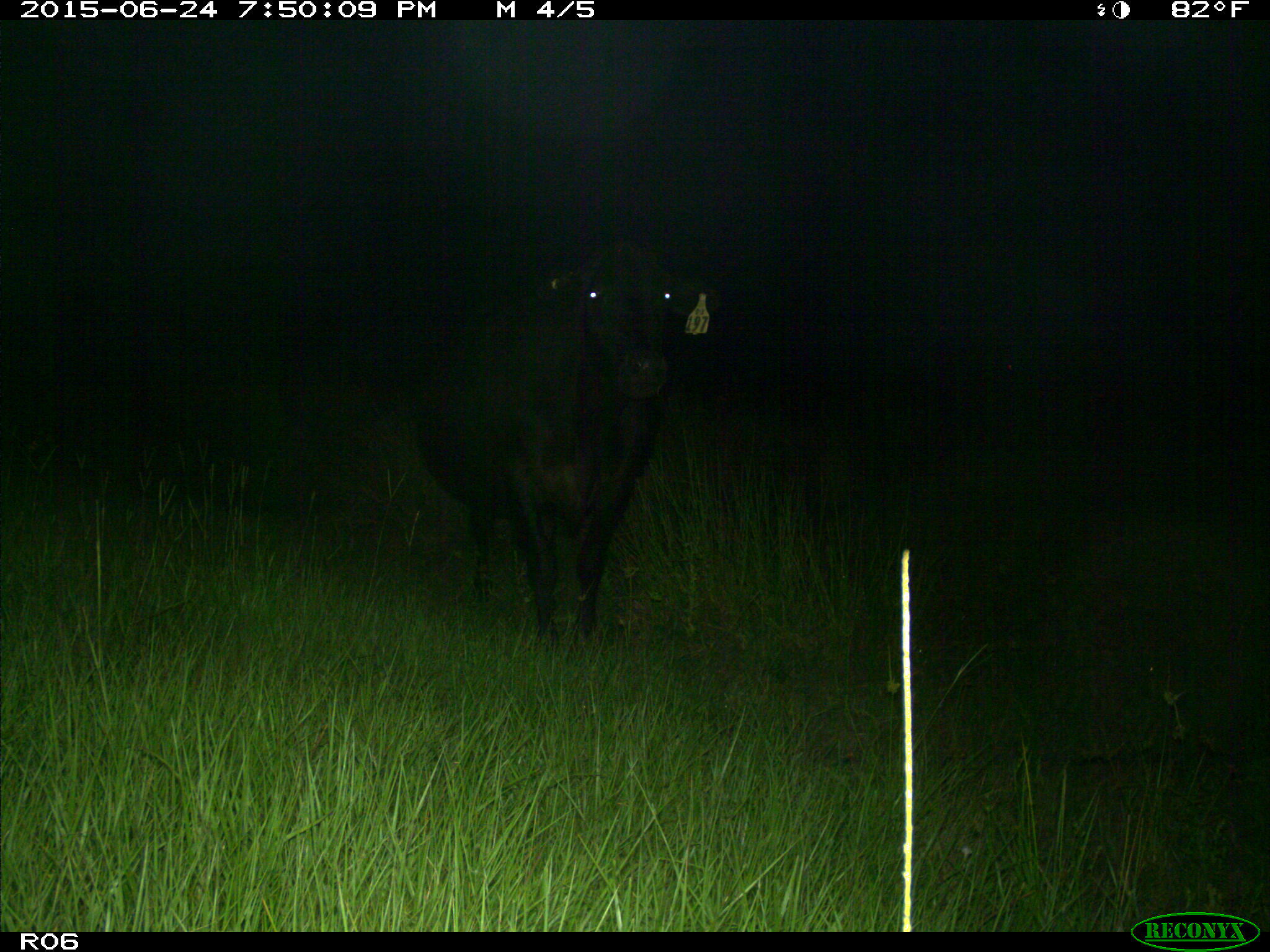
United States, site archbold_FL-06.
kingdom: Animalia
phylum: Chordata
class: Mammalia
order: Artiodactyla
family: Bovidae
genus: Bos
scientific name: Bos taurus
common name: domestic cow